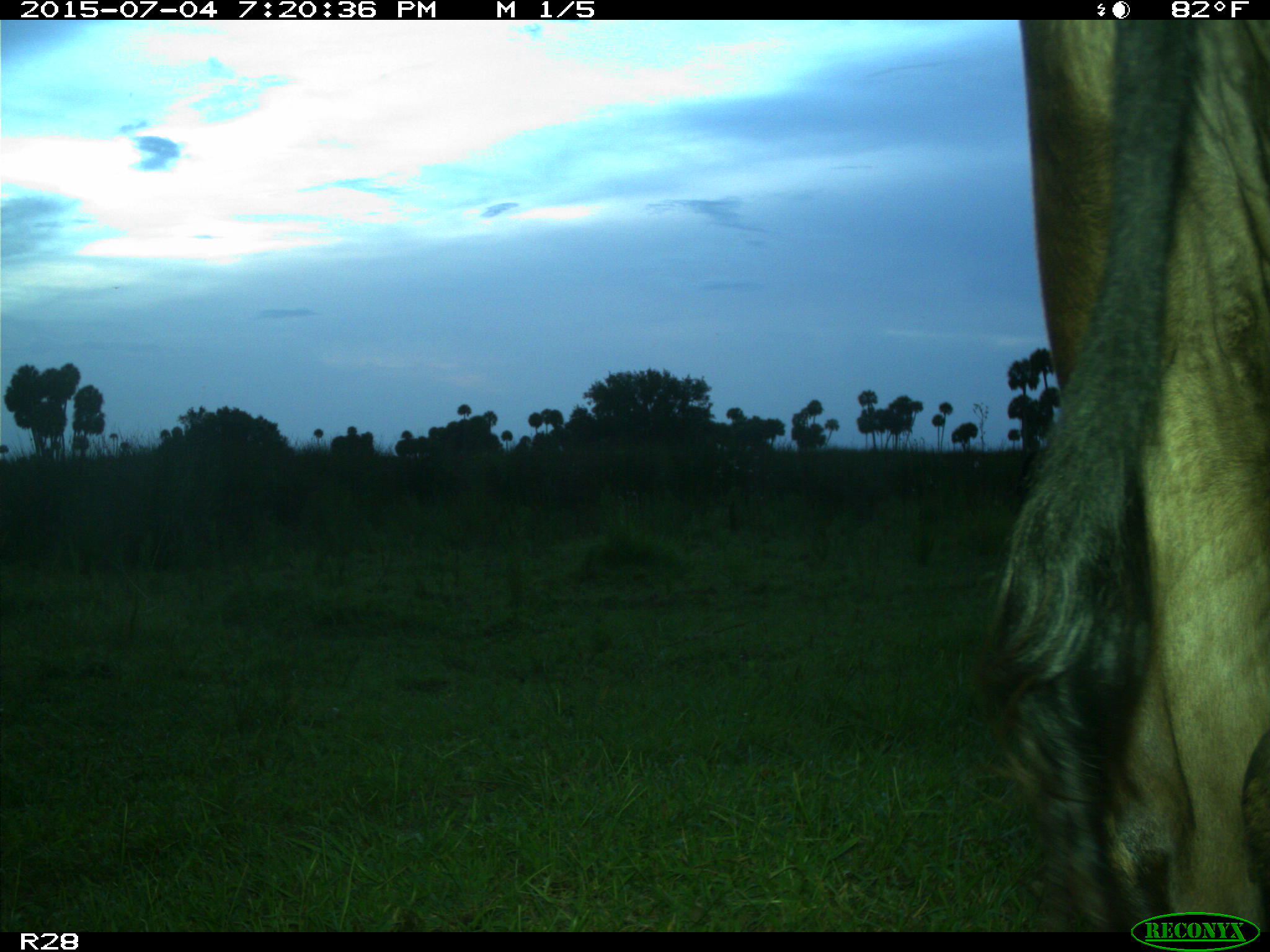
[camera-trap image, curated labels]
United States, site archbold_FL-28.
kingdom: Animalia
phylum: Chordata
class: Mammalia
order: Artiodactyla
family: Bovidae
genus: Bos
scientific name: Bos taurus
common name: domestic cow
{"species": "Bos taurus (domestic cow)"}